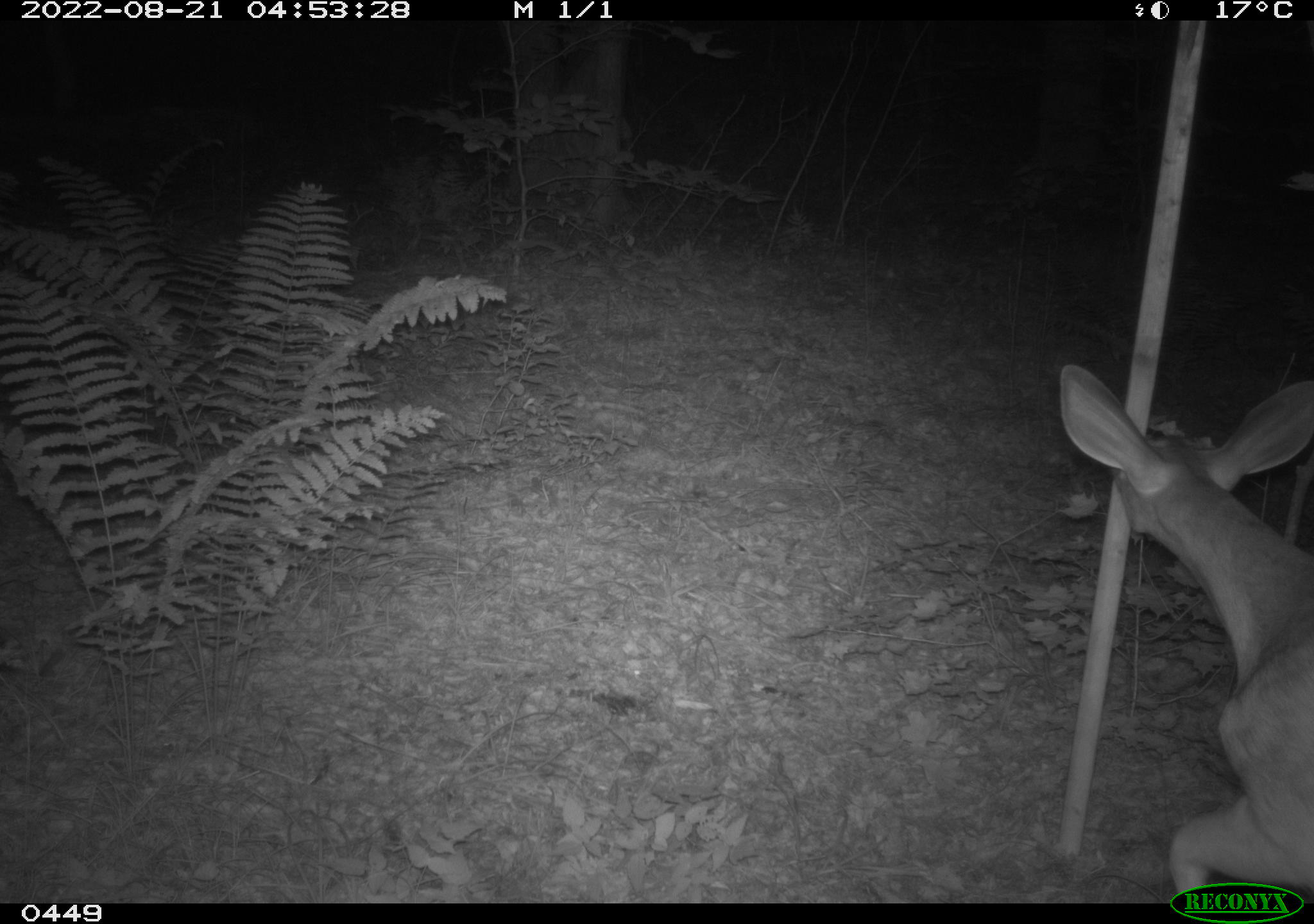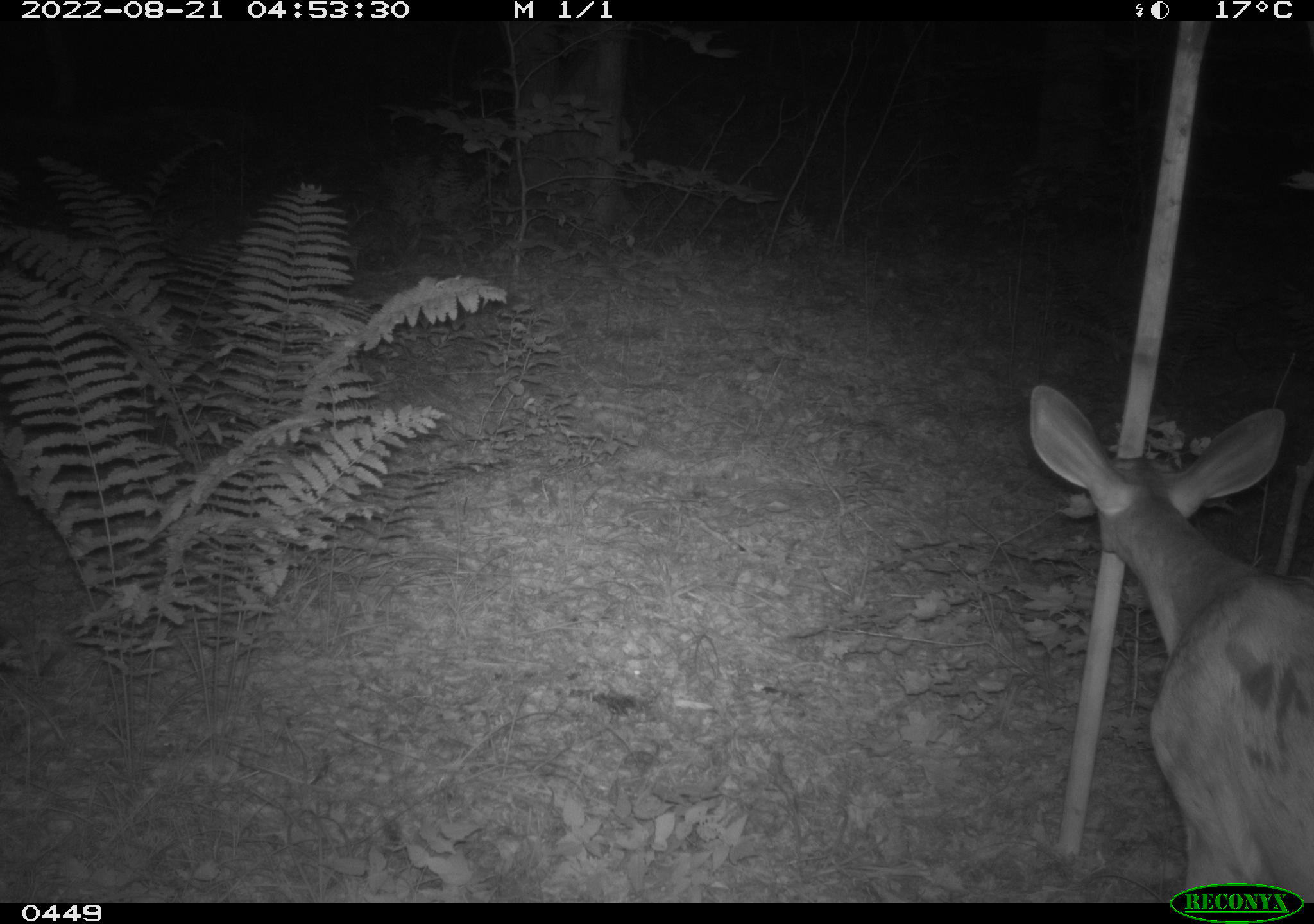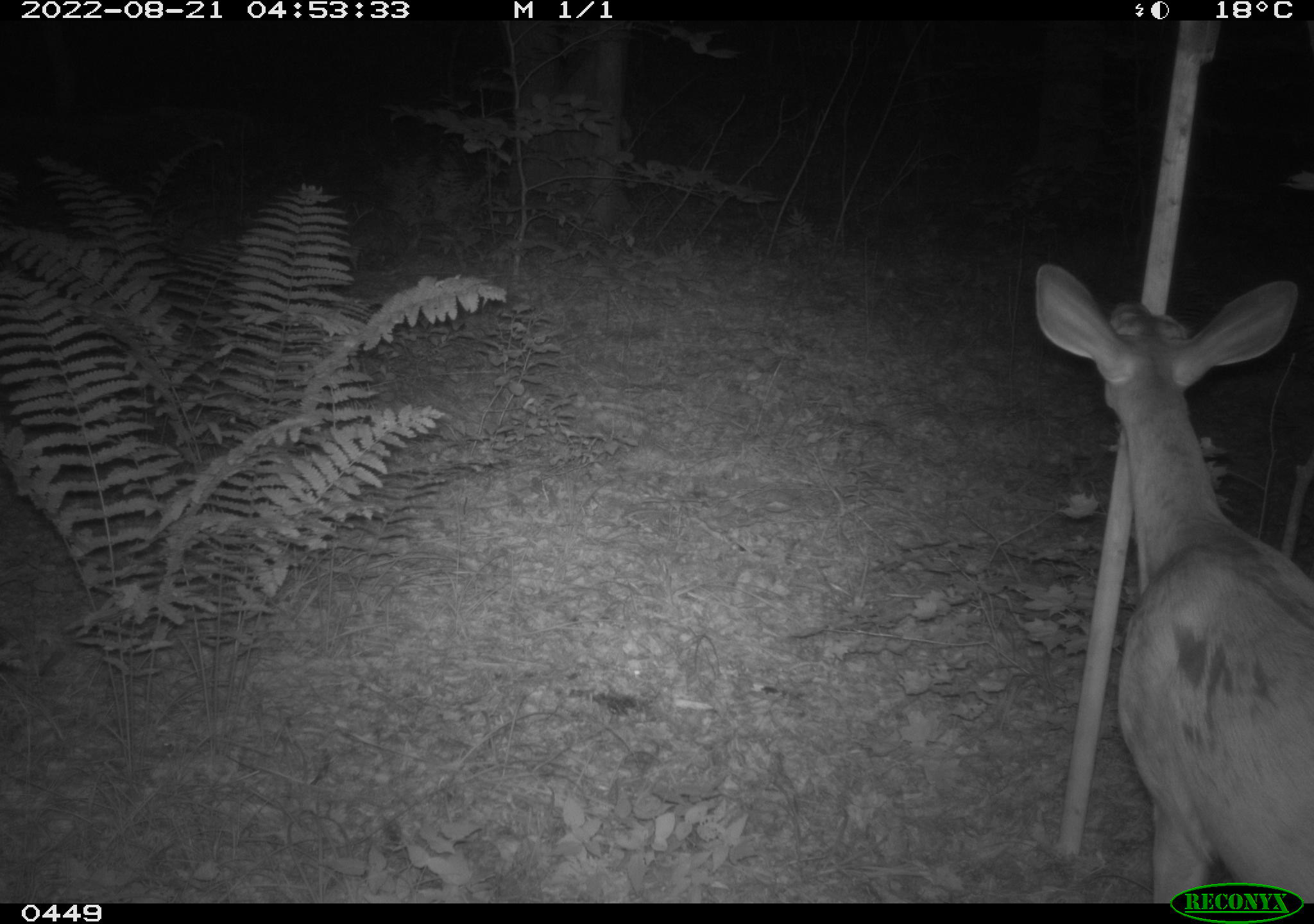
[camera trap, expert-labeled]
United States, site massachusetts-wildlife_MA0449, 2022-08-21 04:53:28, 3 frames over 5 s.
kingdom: Animalia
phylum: Chordata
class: Mammalia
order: Artiodactyla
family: Cervidae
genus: Odocoileus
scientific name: Odocoileus virginianus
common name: white-tailed deer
White-tailed deer (Odocoileus virginianus).